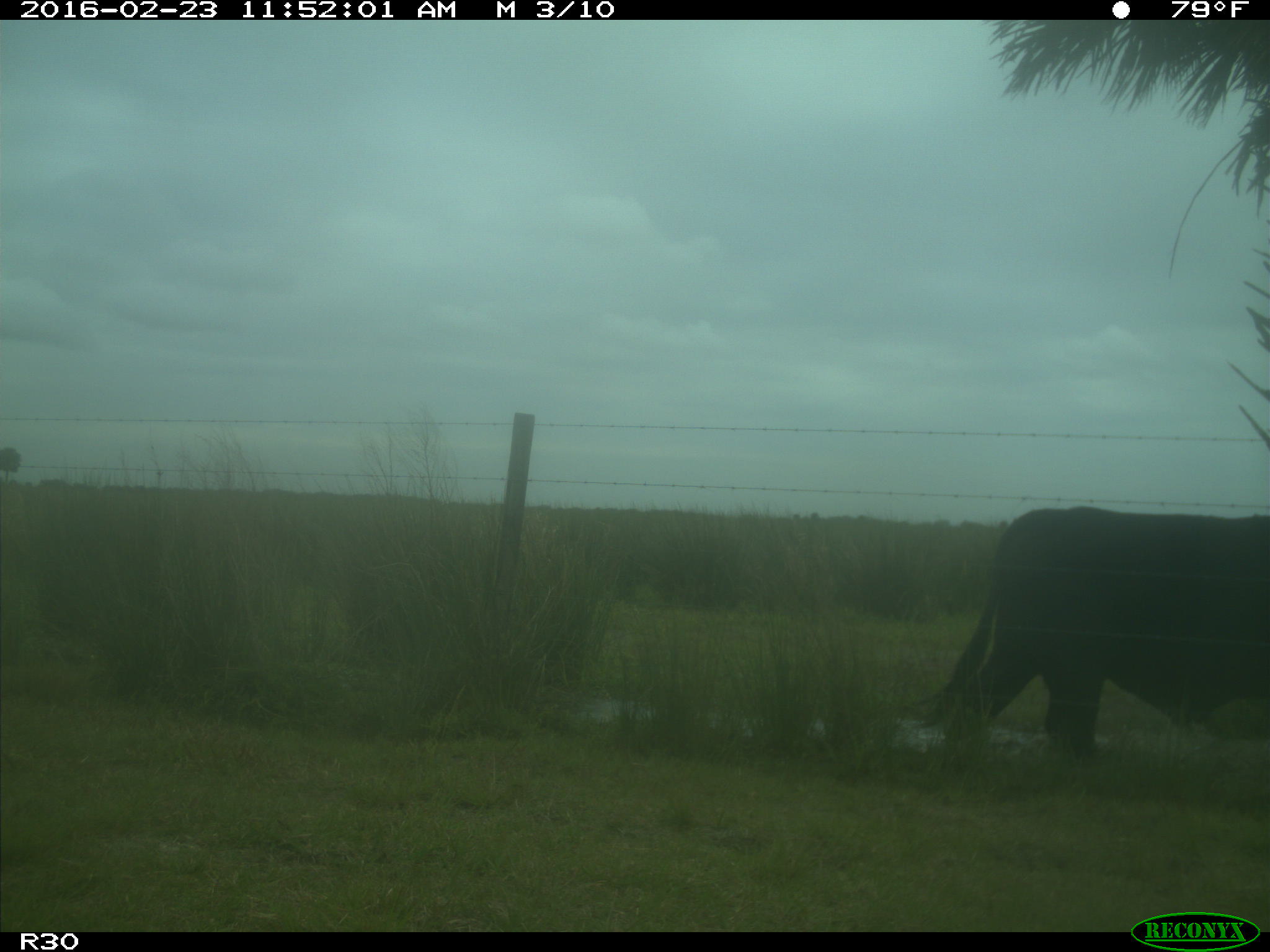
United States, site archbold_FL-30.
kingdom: Animalia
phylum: Chordata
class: Mammalia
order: Artiodactyla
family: Bovidae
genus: Bos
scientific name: Bos taurus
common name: domestic cow